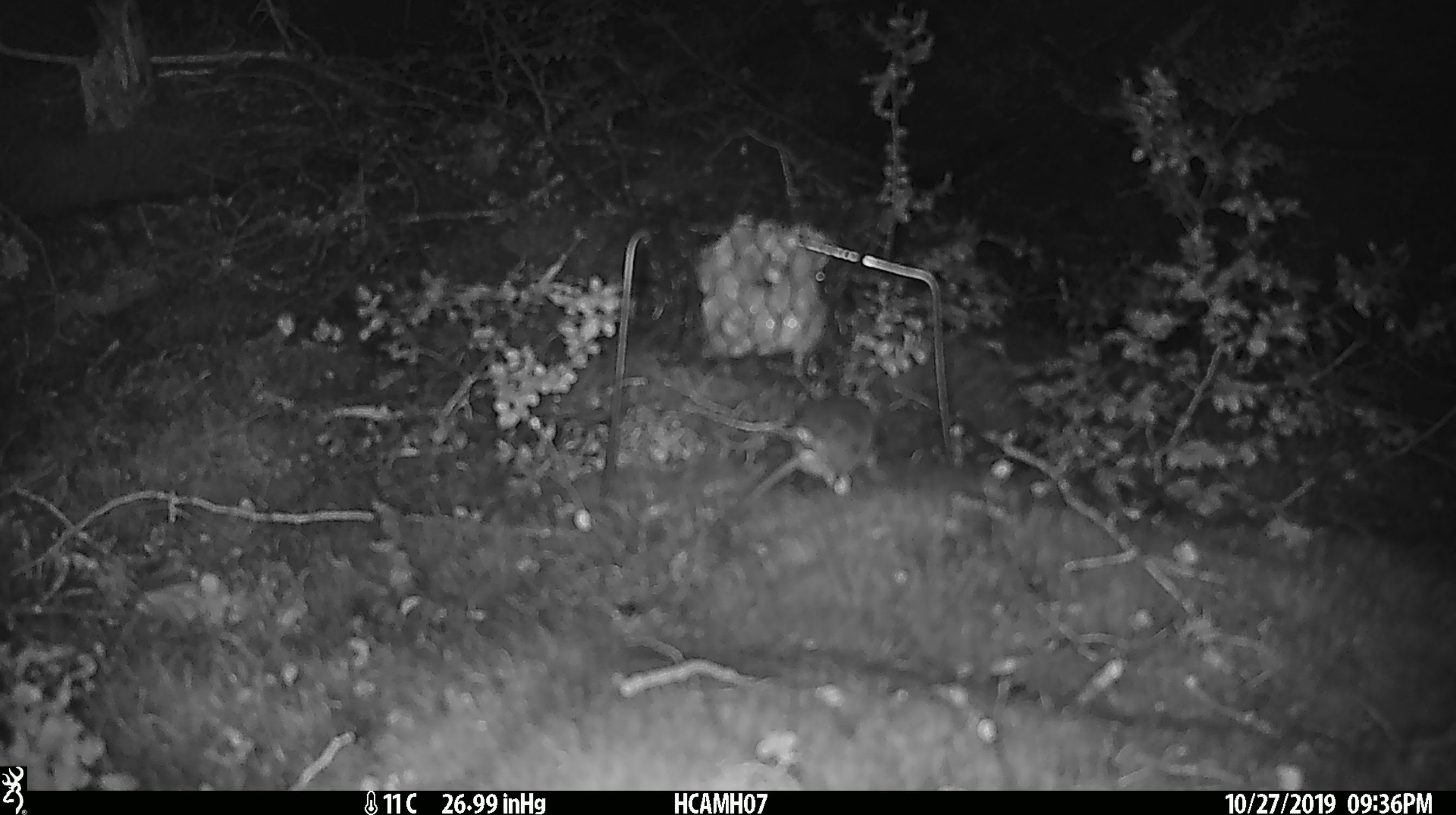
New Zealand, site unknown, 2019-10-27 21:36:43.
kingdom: Animalia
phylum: Chordata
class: Mammalia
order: Rodentia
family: Muridae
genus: Mus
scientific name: Mus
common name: mouse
Mouse (Mus).